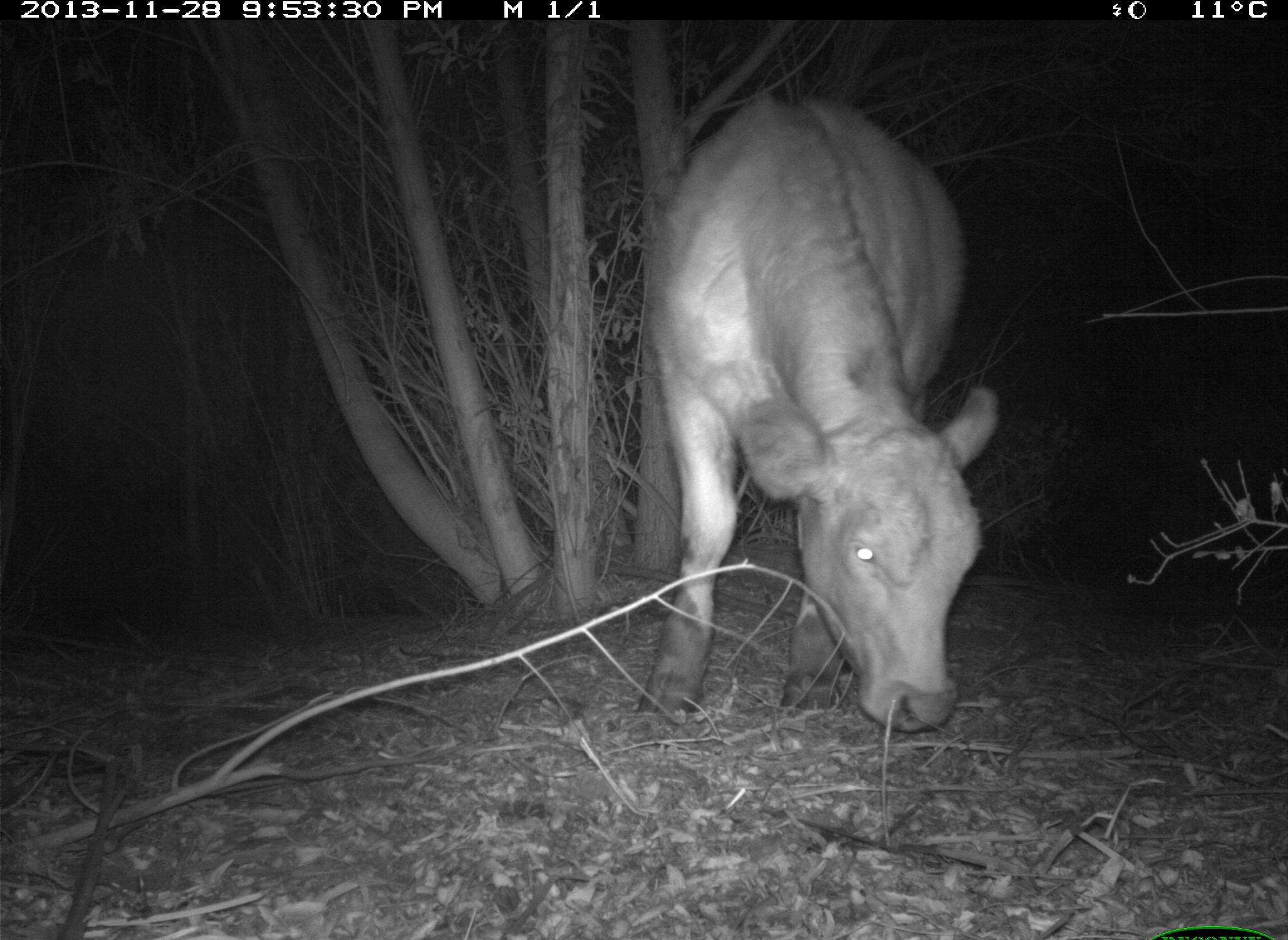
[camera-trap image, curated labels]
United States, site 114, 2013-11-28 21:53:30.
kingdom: Animalia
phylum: Chordata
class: Mammalia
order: Artiodactyla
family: Bovidae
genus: Bos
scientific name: Bos taurus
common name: cow